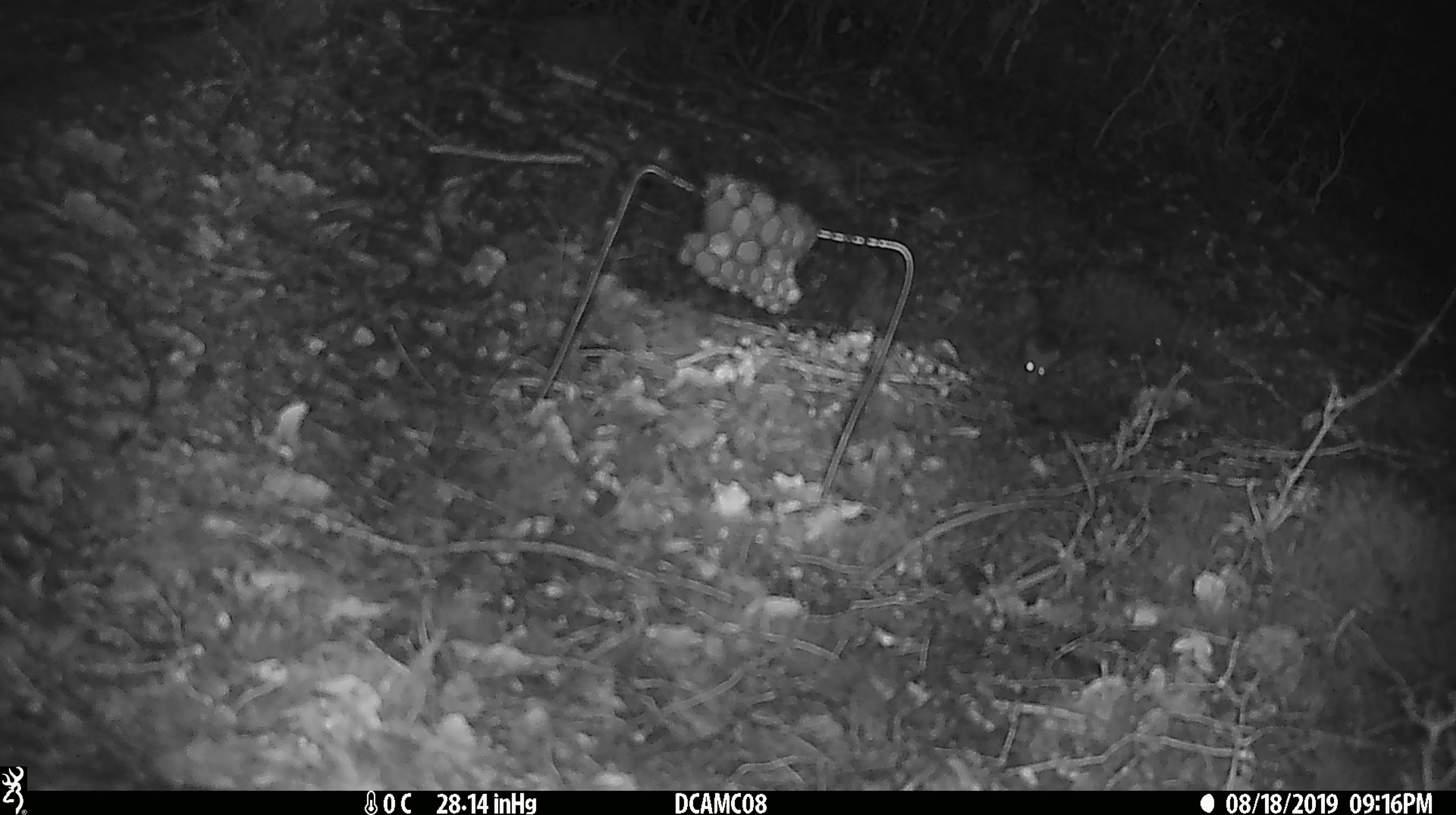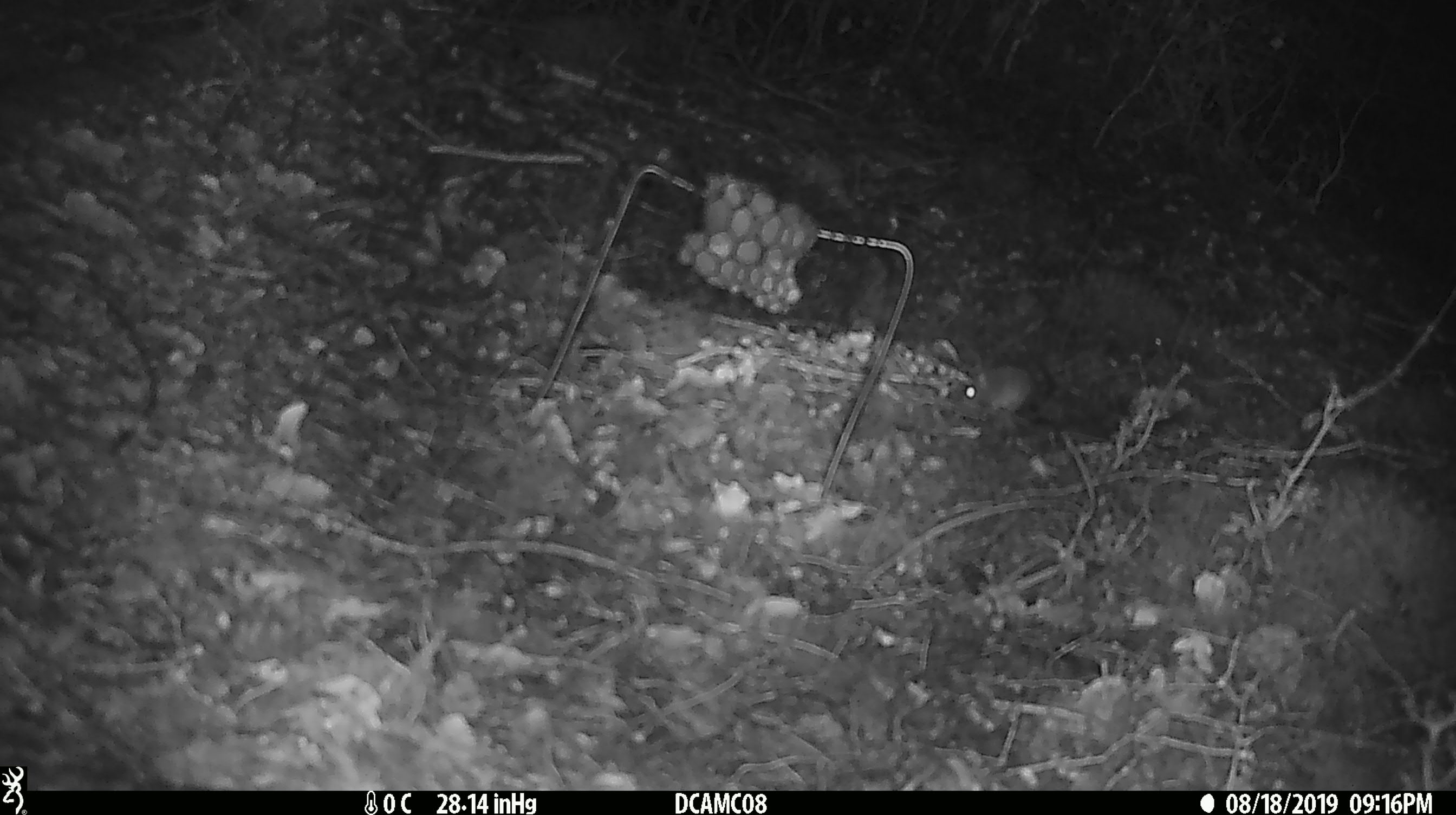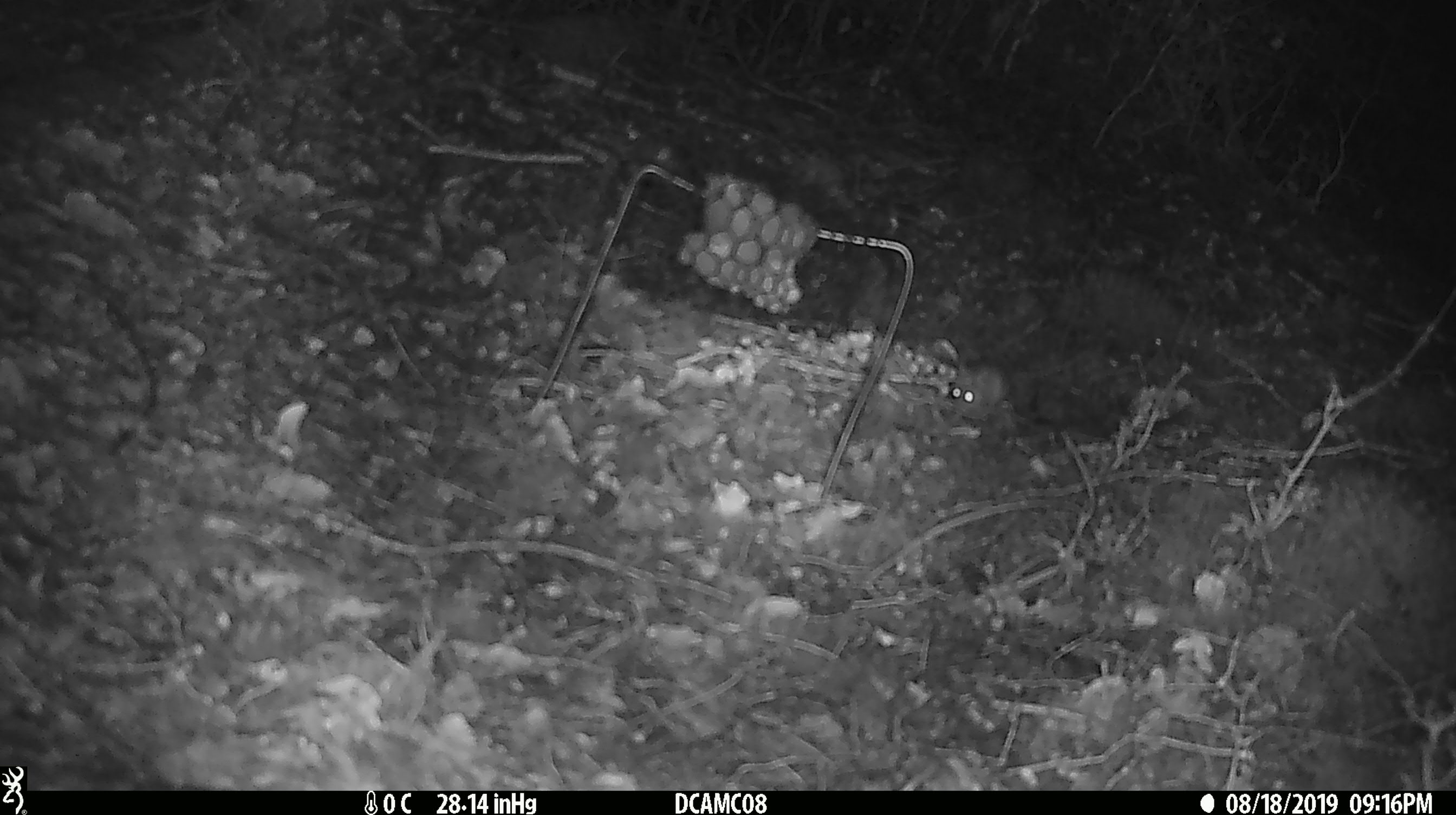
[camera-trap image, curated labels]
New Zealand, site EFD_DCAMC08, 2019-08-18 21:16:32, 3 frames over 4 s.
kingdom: Animalia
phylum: Chordata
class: Mammalia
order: Rodentia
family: Muridae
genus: Mus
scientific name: Mus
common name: mouse